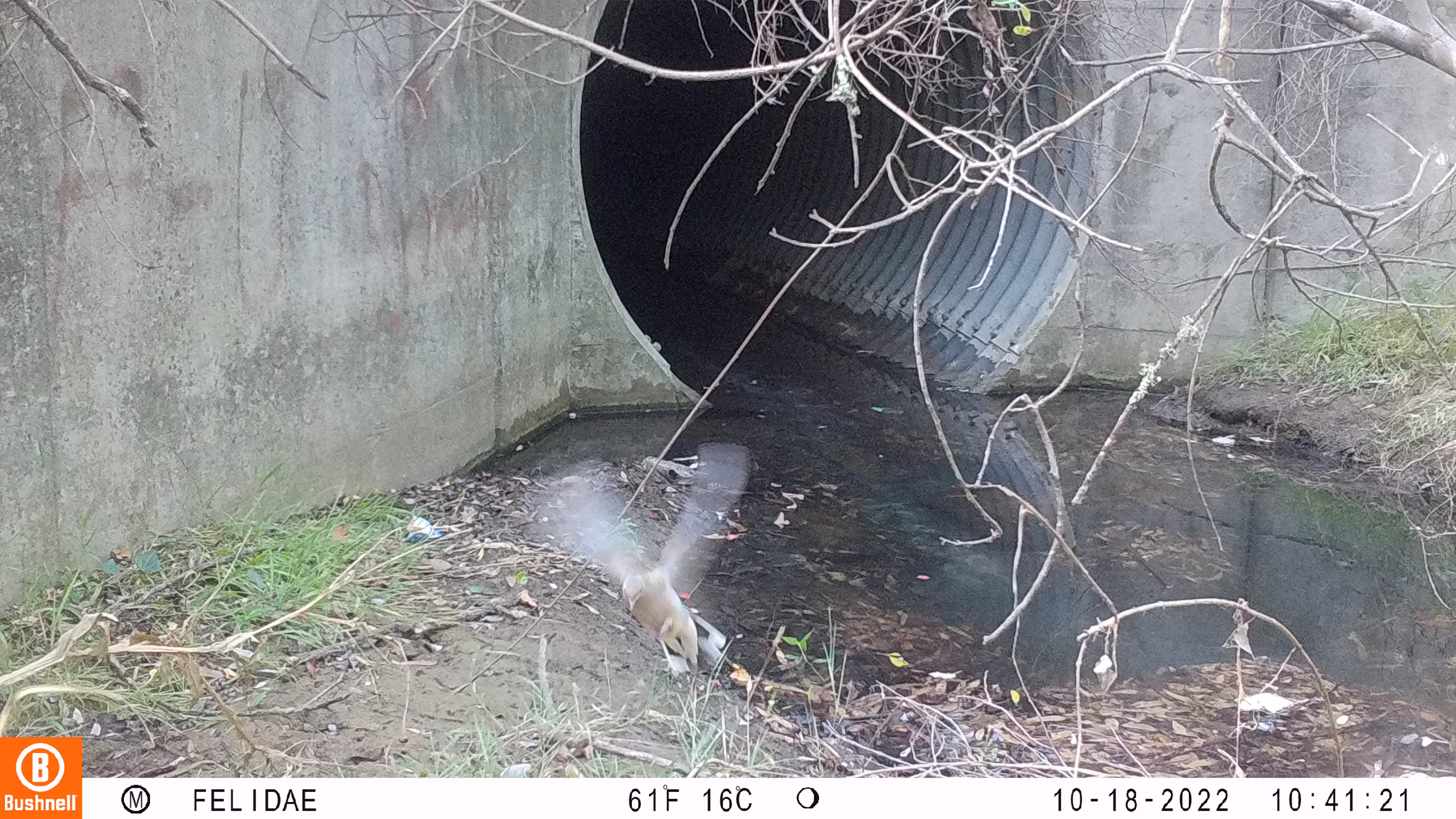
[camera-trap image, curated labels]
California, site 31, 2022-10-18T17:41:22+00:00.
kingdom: Animalia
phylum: Chordata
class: Aves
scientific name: Aves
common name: bird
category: unknown bird